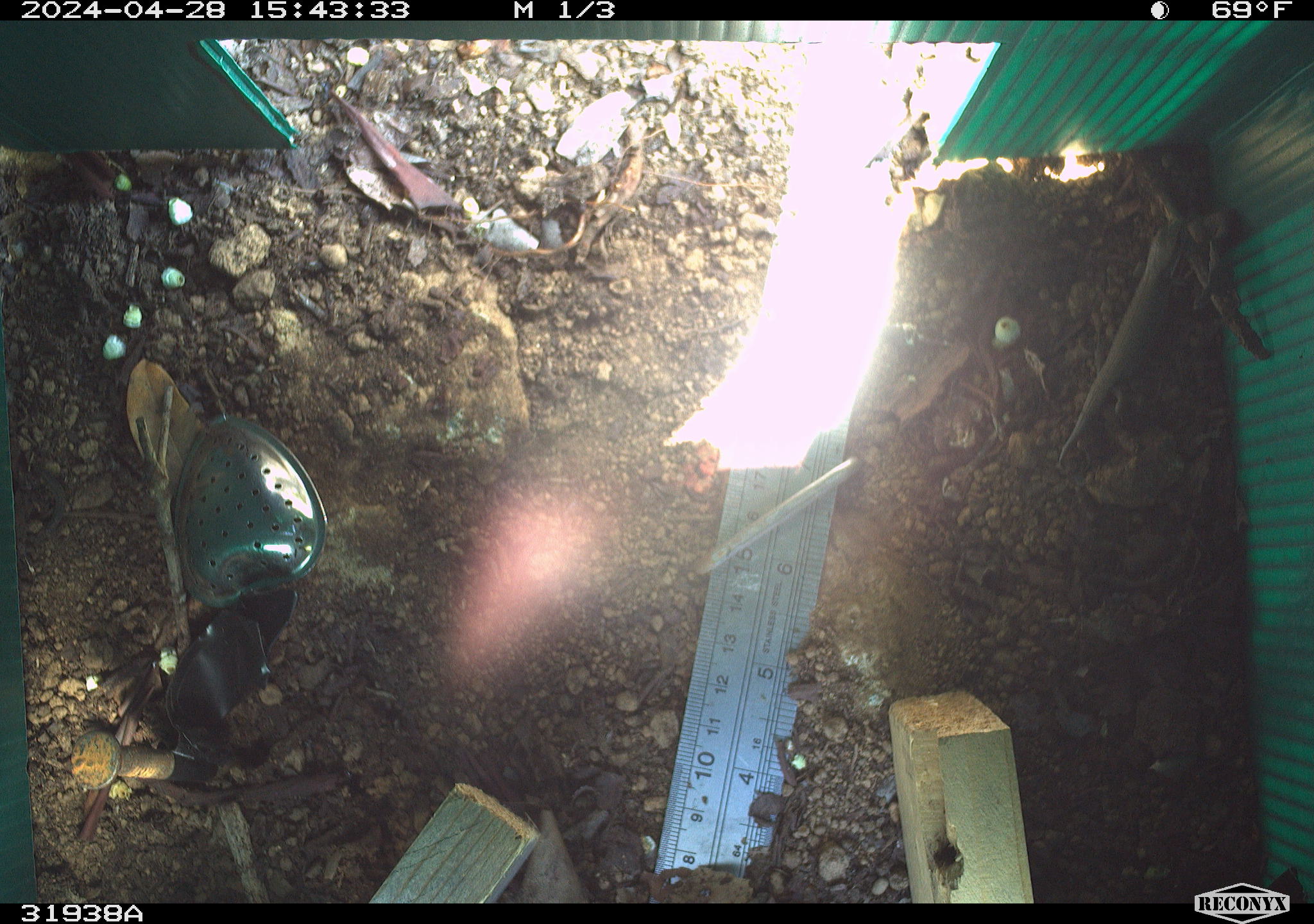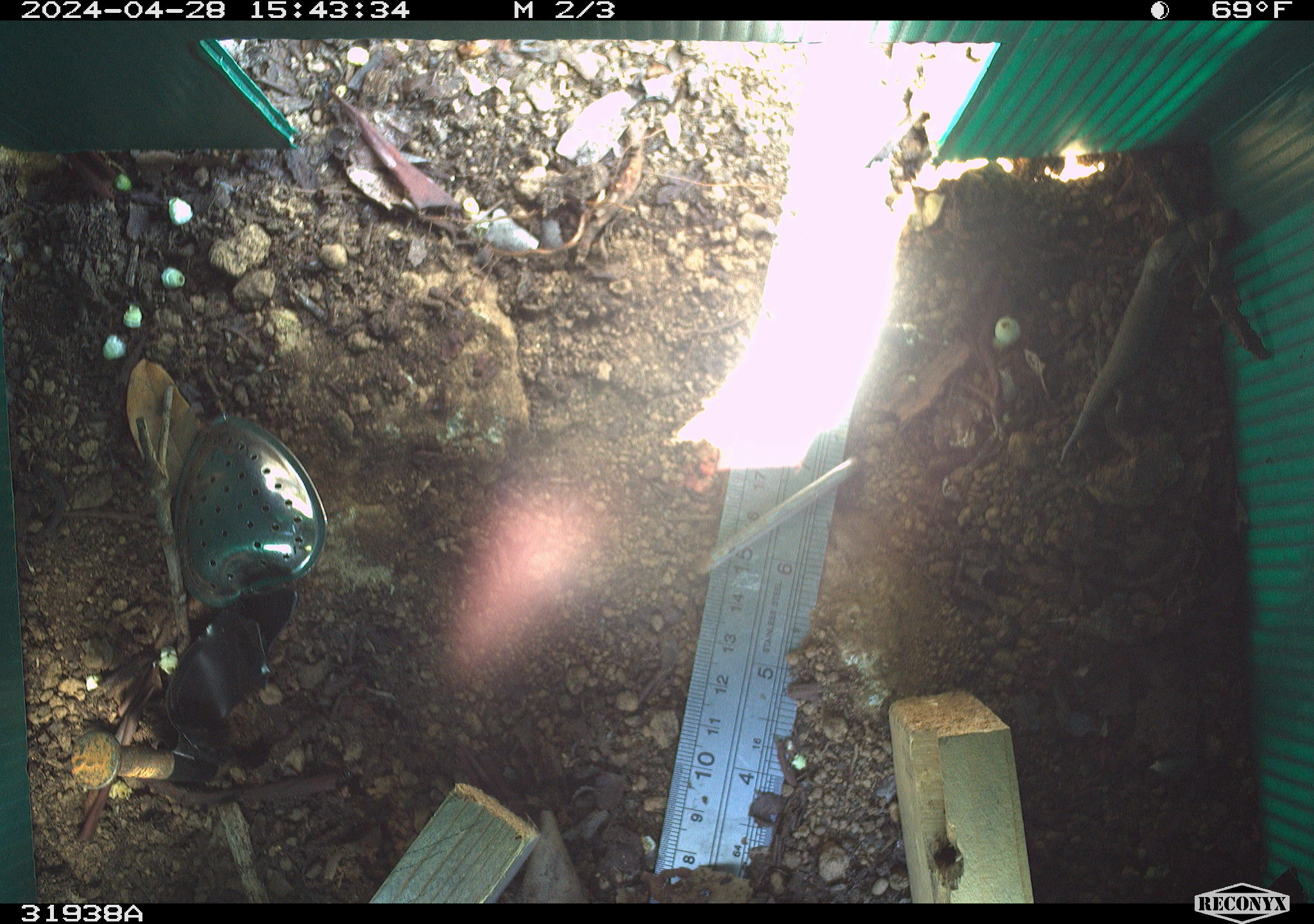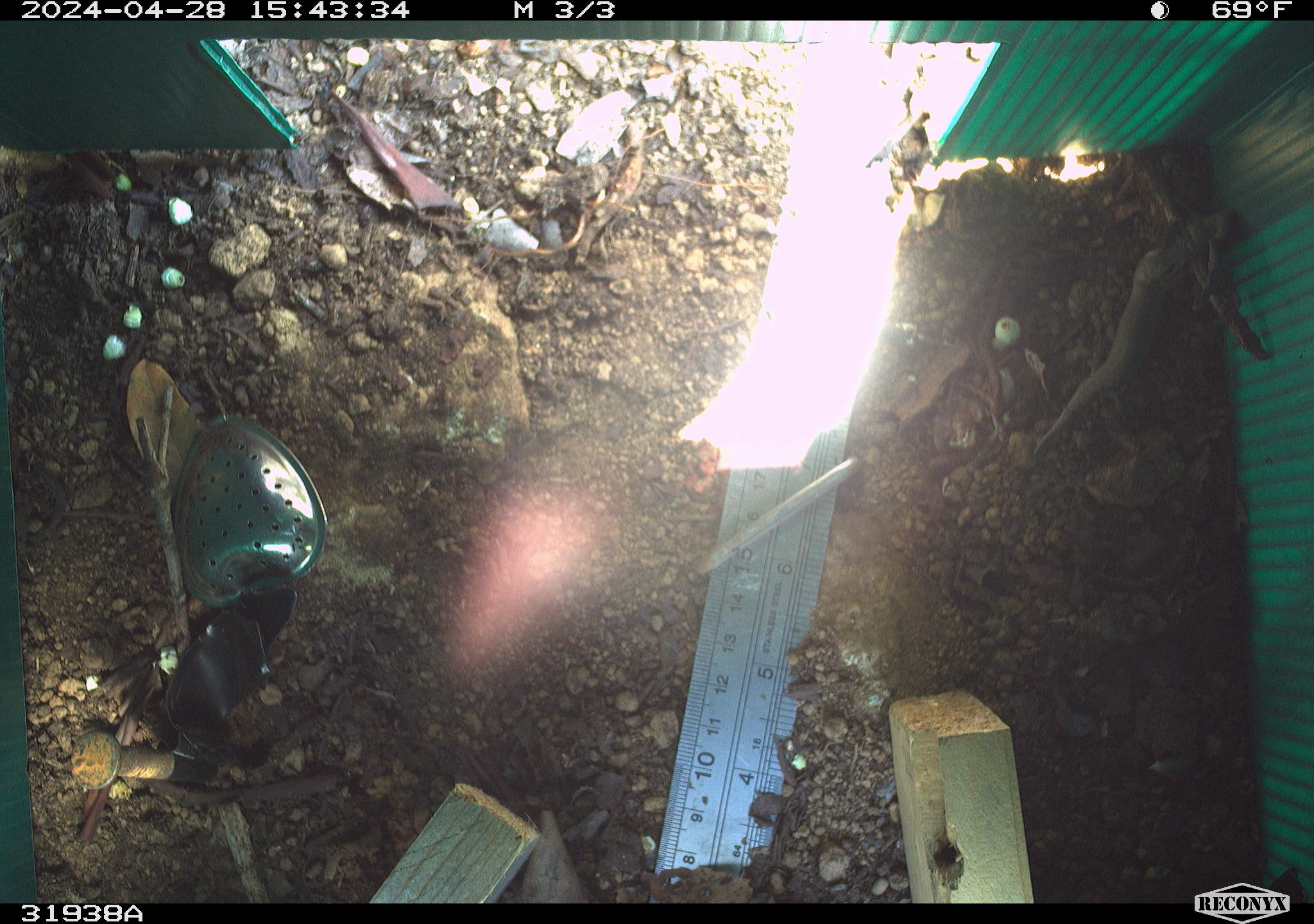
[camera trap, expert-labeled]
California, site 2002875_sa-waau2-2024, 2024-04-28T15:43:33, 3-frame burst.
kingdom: Animalia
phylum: Chordata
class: Reptilia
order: Squamata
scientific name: Squamata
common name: lizards and snakes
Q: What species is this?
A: Lizards and snakes (Squamata).